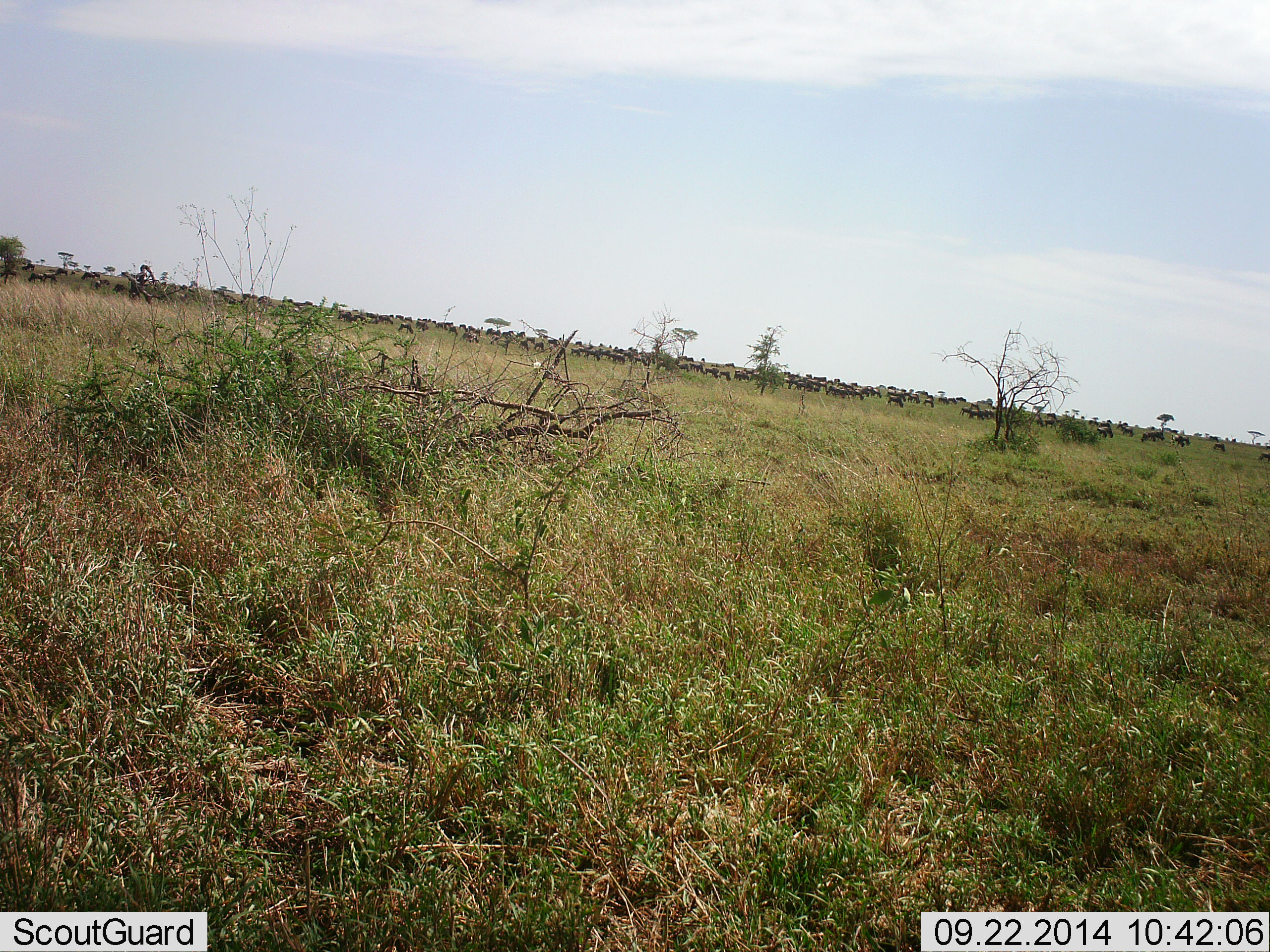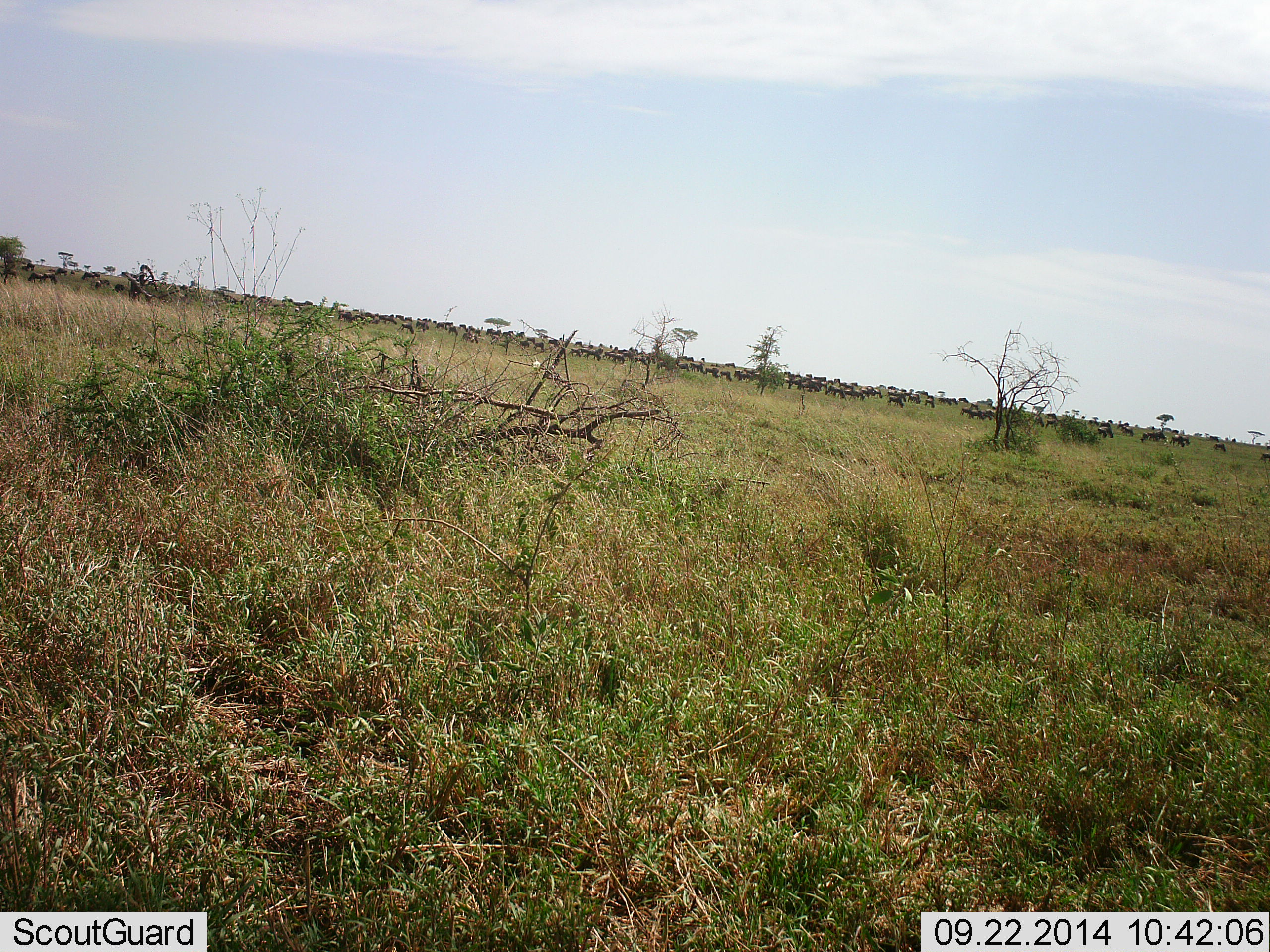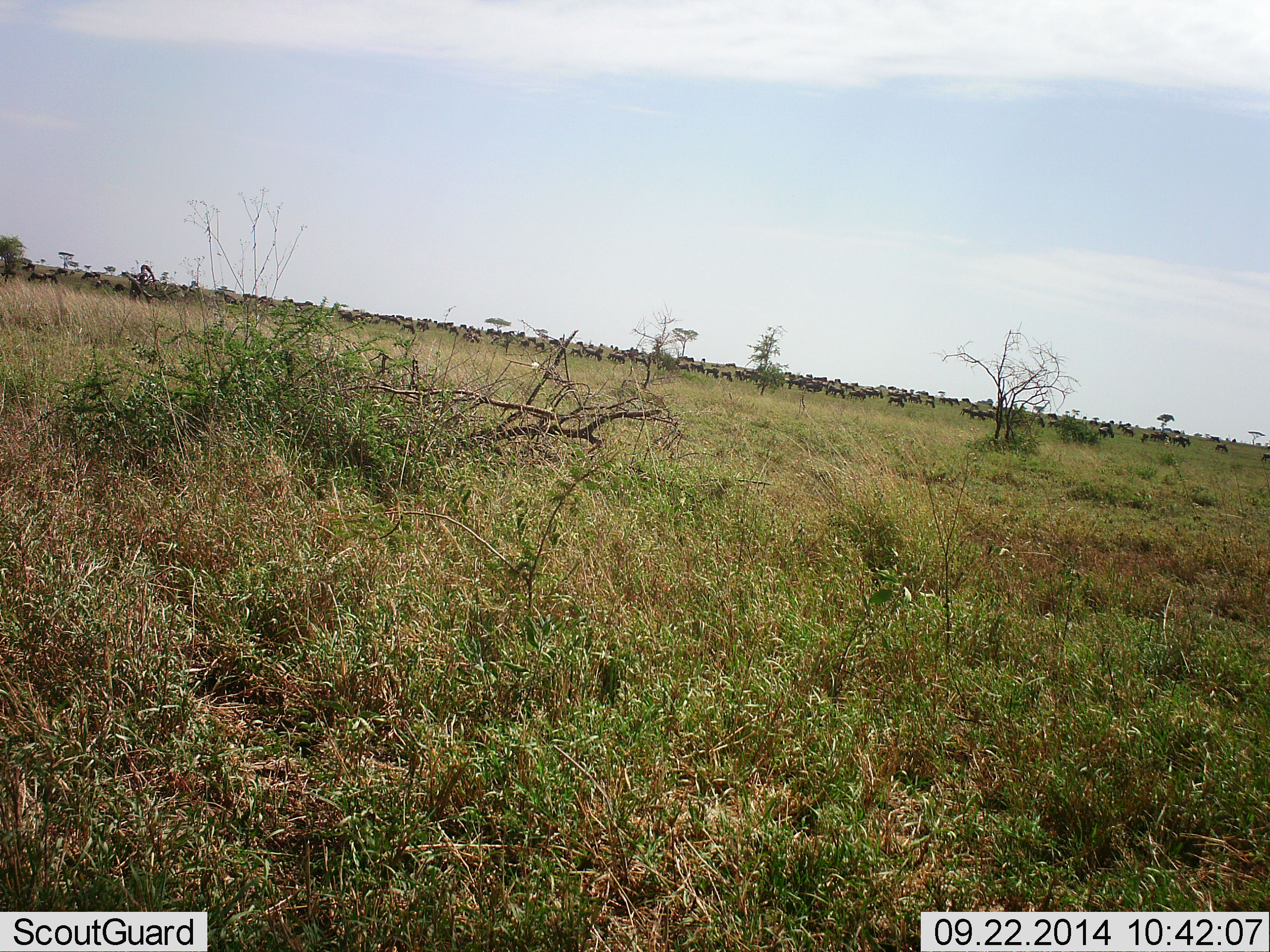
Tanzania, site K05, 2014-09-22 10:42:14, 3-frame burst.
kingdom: Animalia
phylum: Chordata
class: Mammalia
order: Artiodactyla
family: Bovidae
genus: Connochaetes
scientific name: Connochaetes taurinus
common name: blue wildebeest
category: wildebeest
Wildebeest (blue wildebeest) (Connochaetes taurinus), count 51+. Behavior (volunteer vote fractions): standing 60%, resting 30%, moving 50%, interacting 10%. Young present (vote fraction): 0%. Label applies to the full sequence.